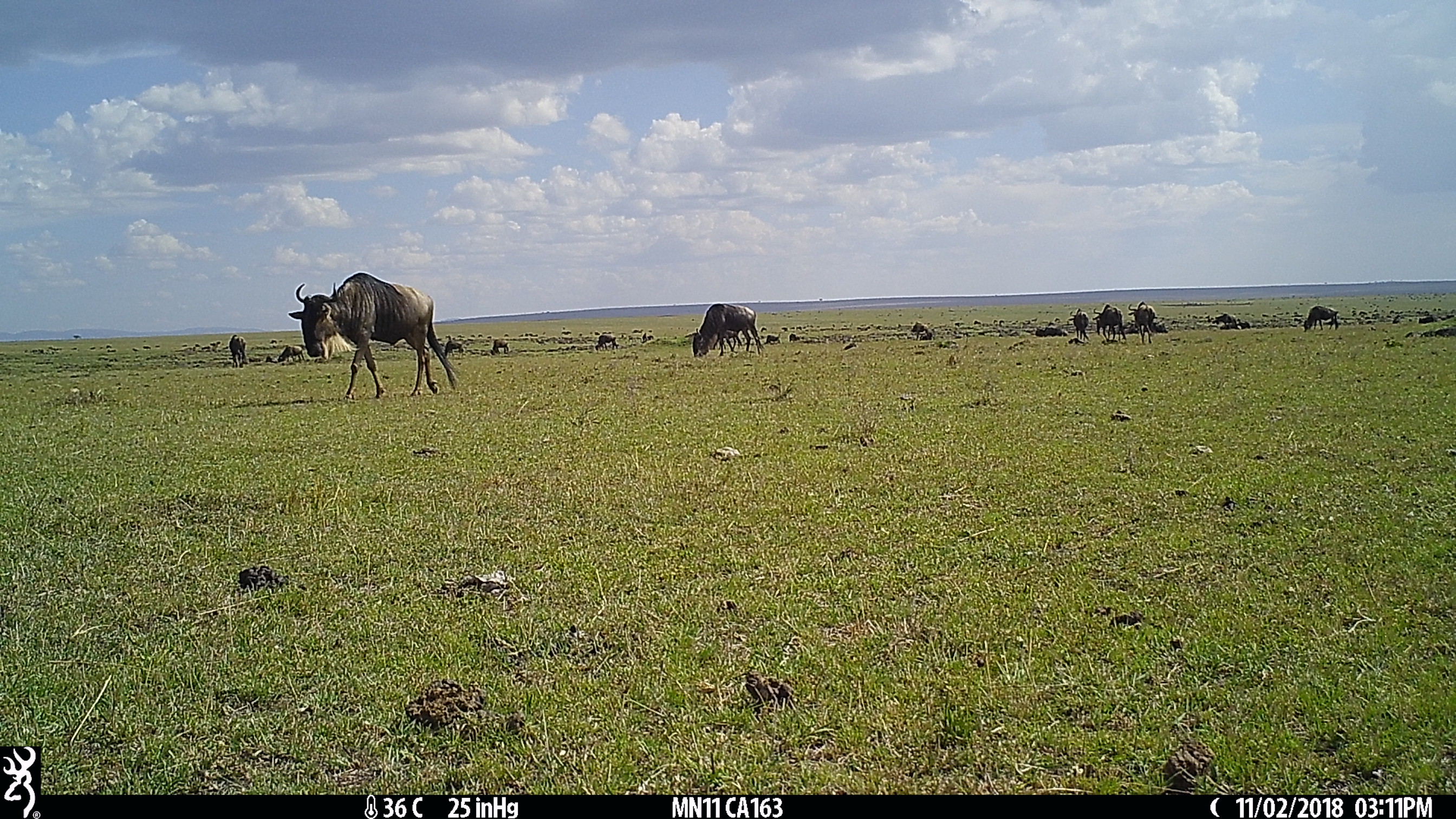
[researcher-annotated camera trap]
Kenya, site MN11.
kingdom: Animalia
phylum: Chordata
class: Mammalia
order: Artiodactyla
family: Bovidae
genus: Connochaetes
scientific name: Connochaetes taurinus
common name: blue wildebeest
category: wildebeest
Wildebeest (blue wildebeest) (Connochaetes taurinus).